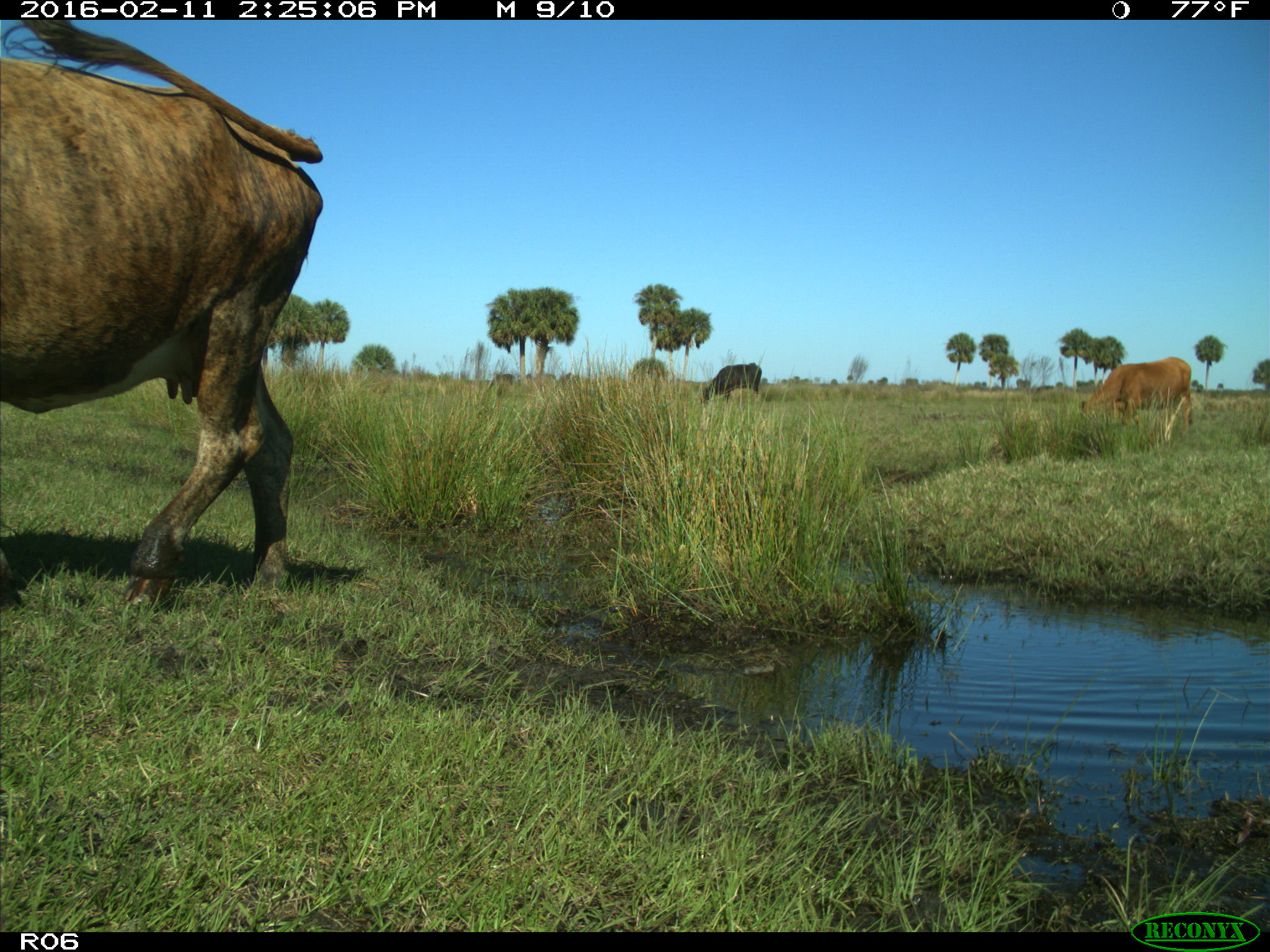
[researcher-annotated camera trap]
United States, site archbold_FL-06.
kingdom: Animalia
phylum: Chordata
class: Mammalia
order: Artiodactyla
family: Bovidae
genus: Bos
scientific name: Bos taurus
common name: domestic cow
Bos taurus (domestic cow).